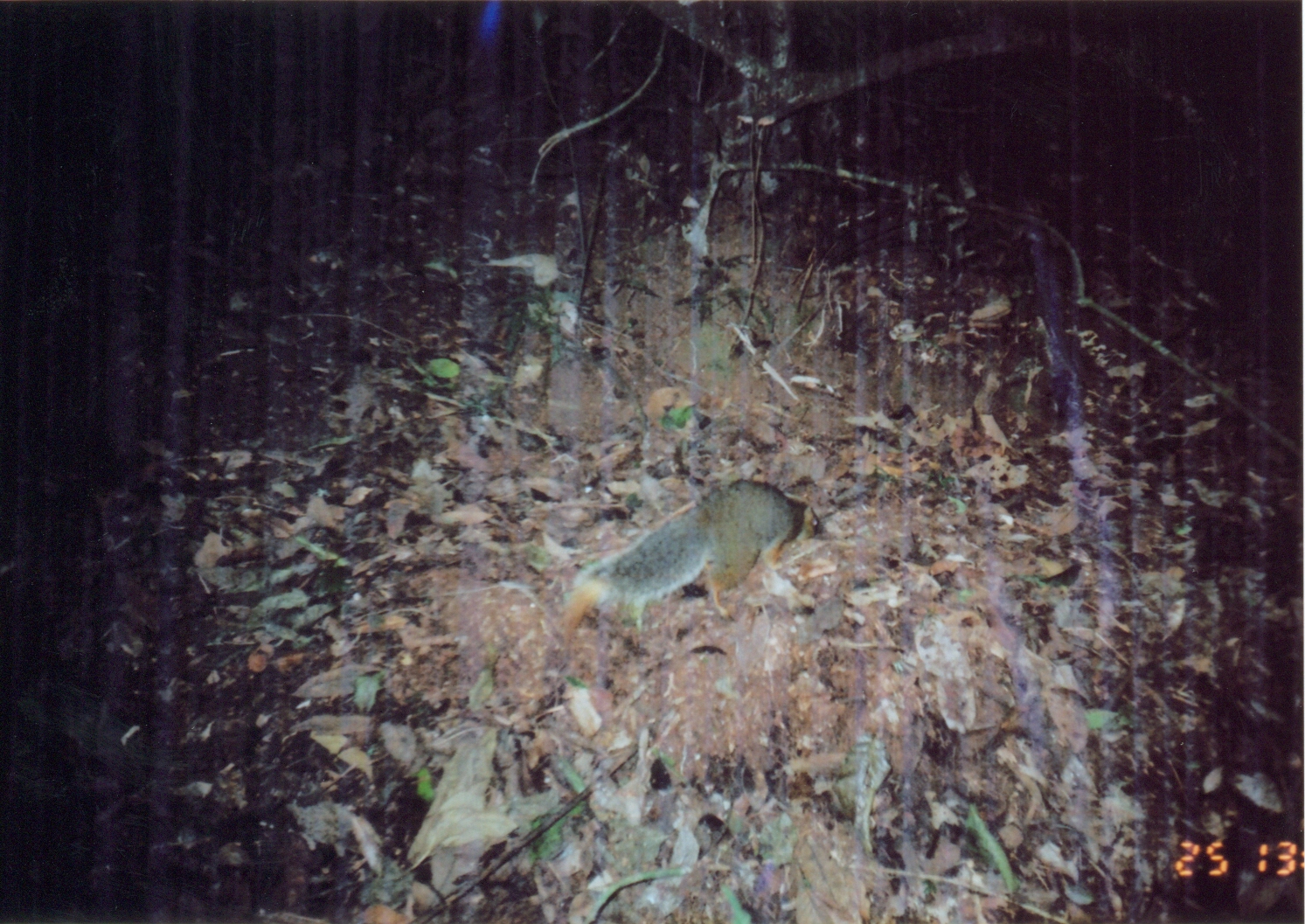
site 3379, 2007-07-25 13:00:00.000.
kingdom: Animalia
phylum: Chordata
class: Mammalia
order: Rodentia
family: Sciuridae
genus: Paraxerus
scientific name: Paraxerus vexillarius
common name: swynnerton's bush squirrel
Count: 1.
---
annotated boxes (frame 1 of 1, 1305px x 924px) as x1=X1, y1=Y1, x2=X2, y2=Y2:
paraxerus vexillarius: x1=560, y1=475, x2=825, y2=653